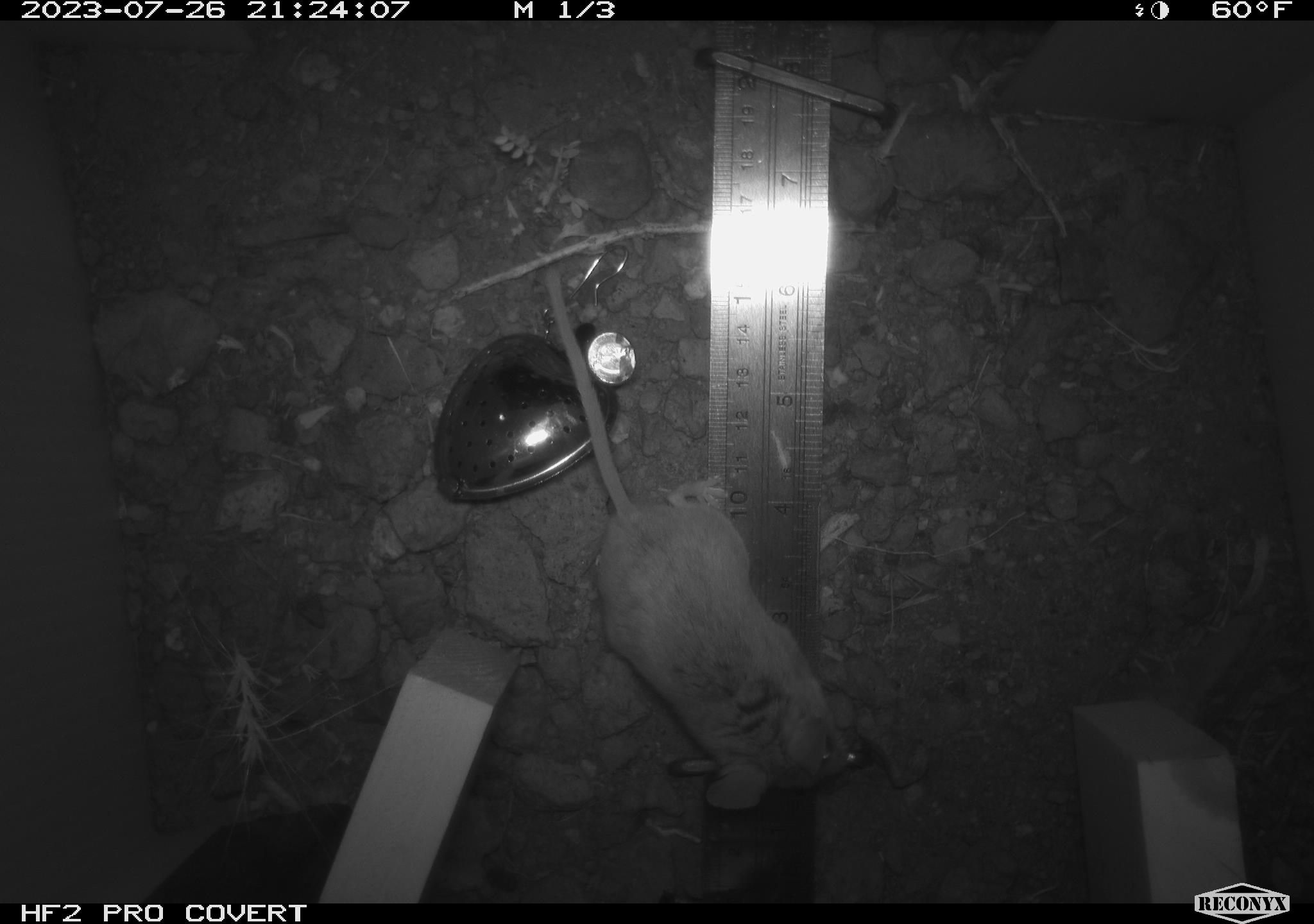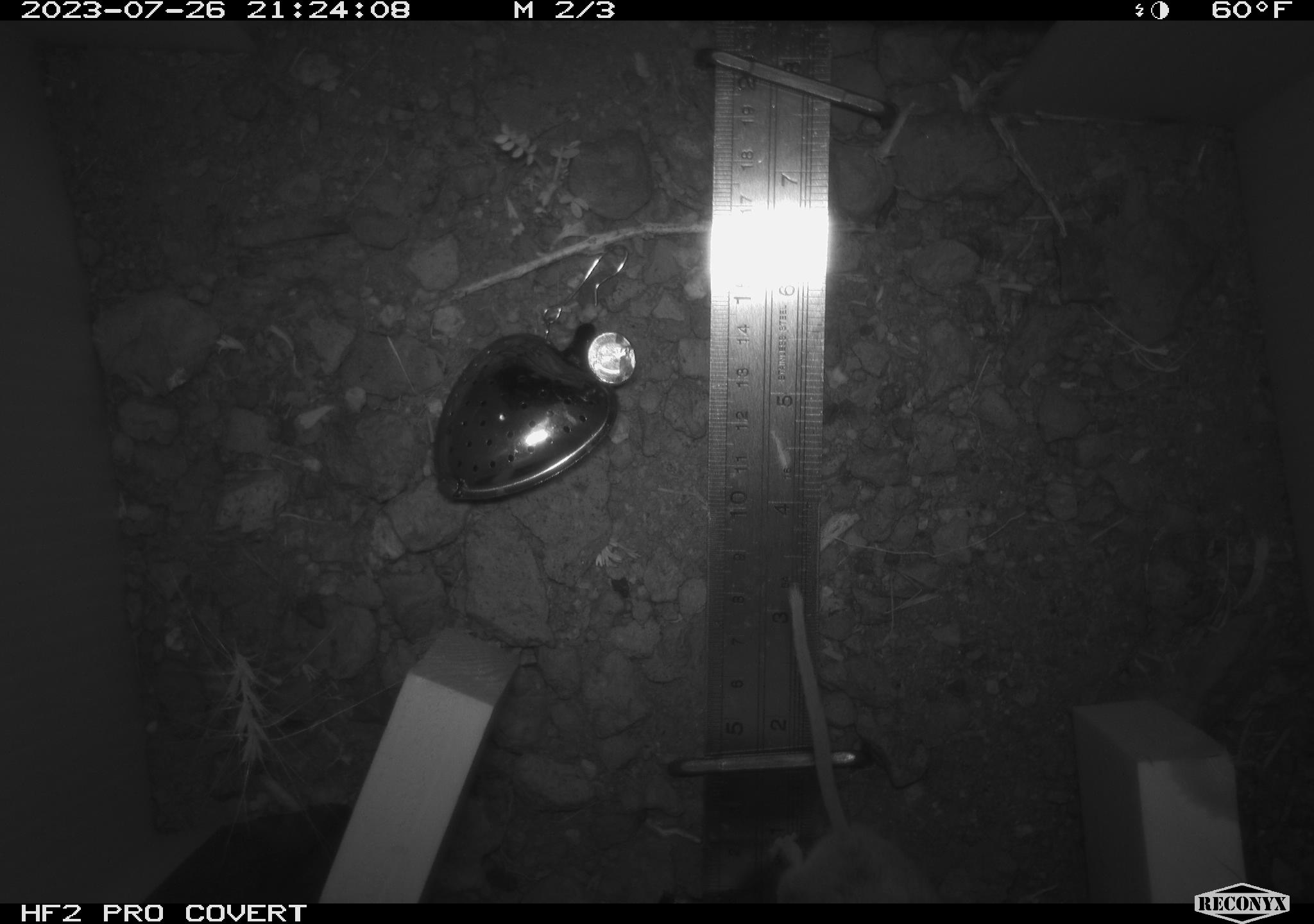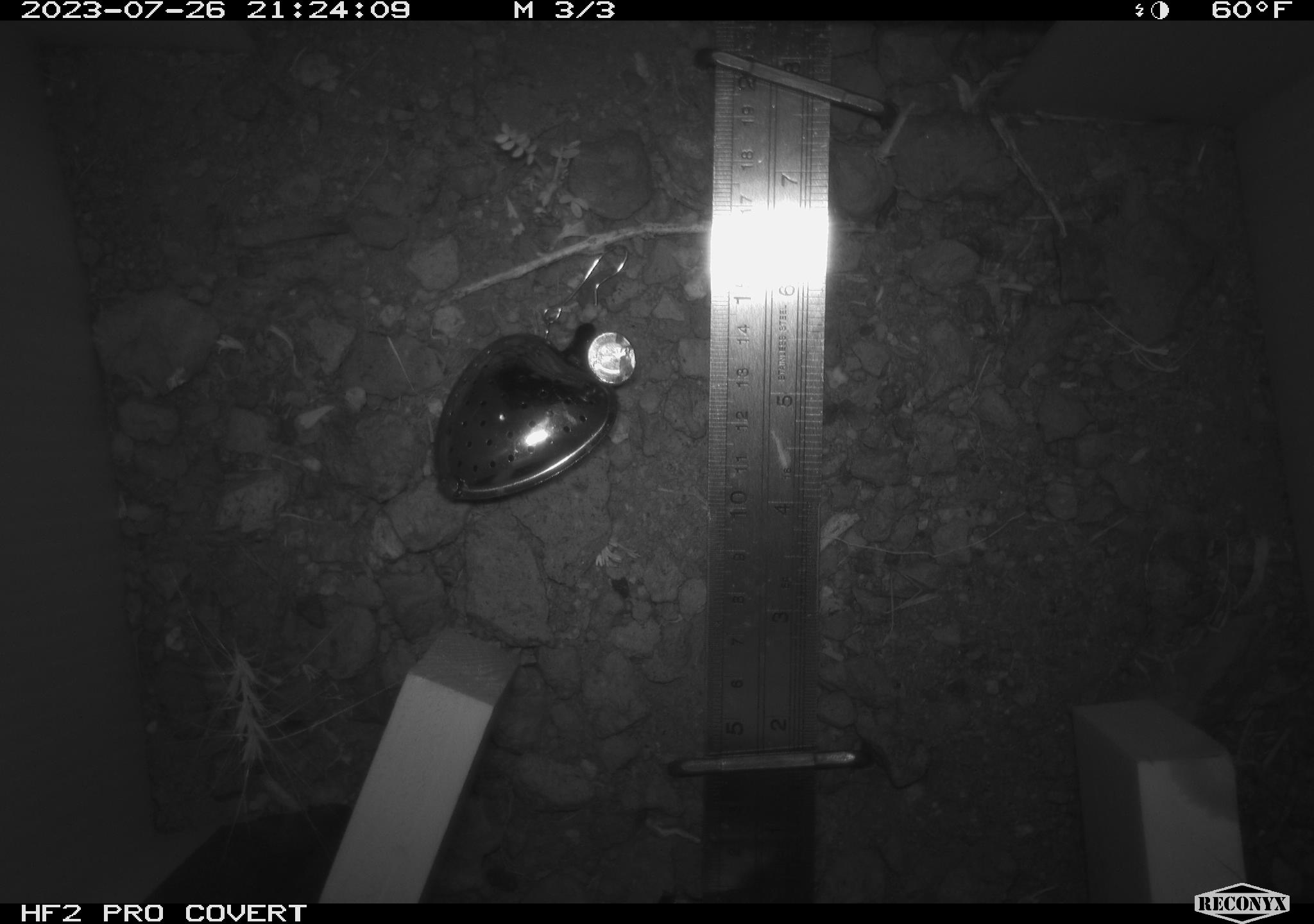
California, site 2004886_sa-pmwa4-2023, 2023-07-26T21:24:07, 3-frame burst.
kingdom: Animalia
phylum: Chordata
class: Mammalia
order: Rodentia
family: Cricetidae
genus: Onychomys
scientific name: Onychomys leucogaster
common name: northern grasshopper mouse